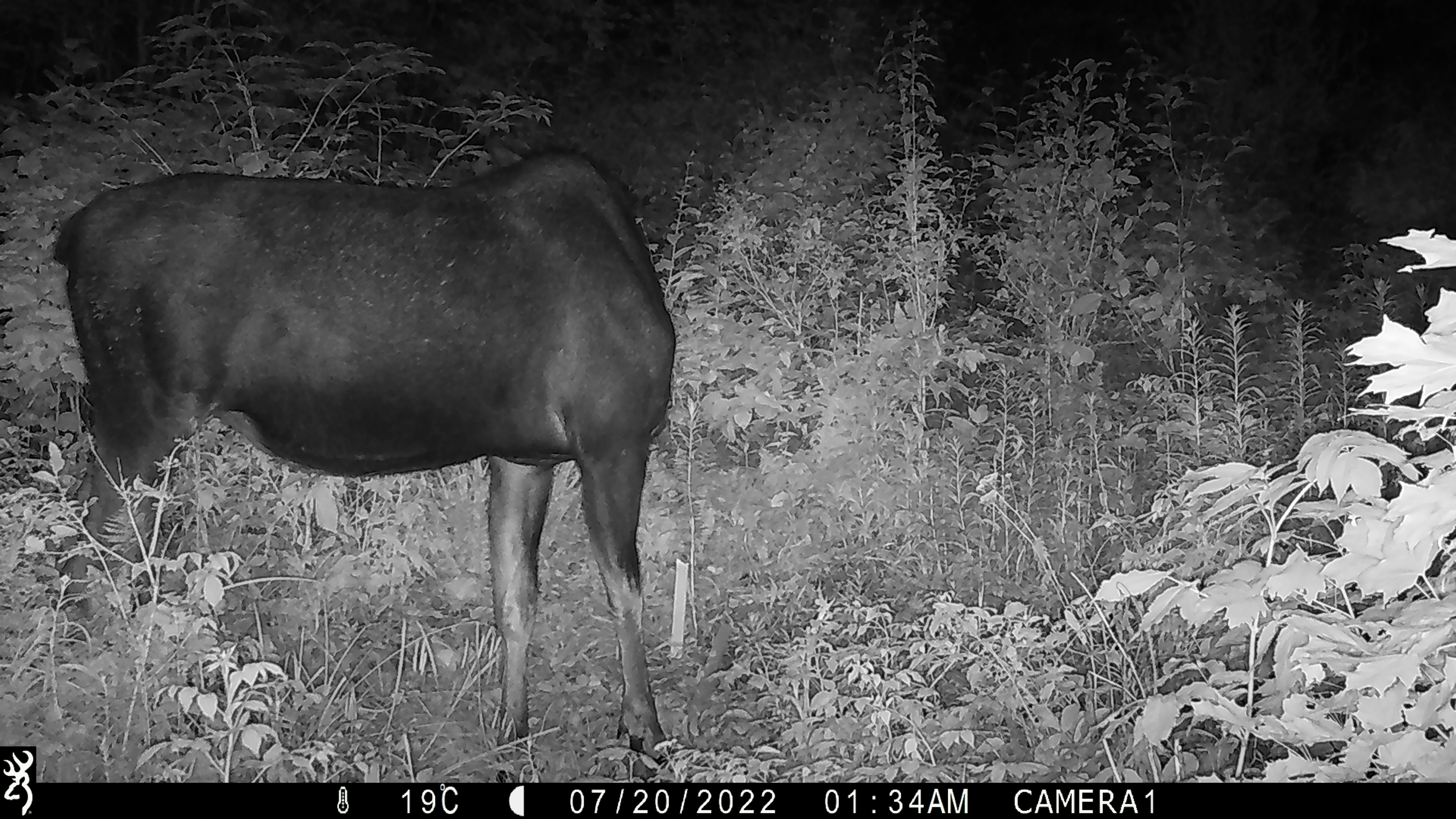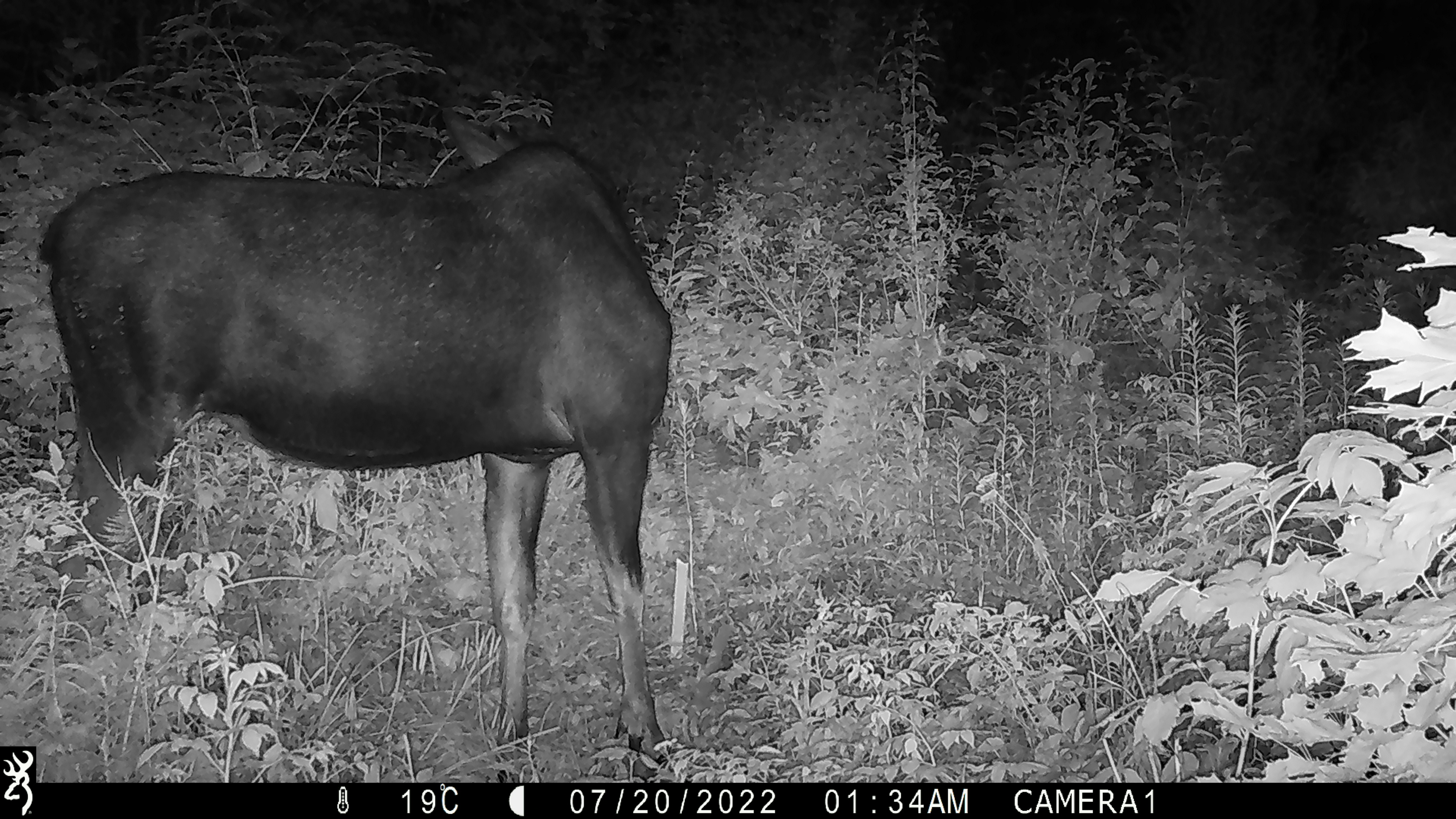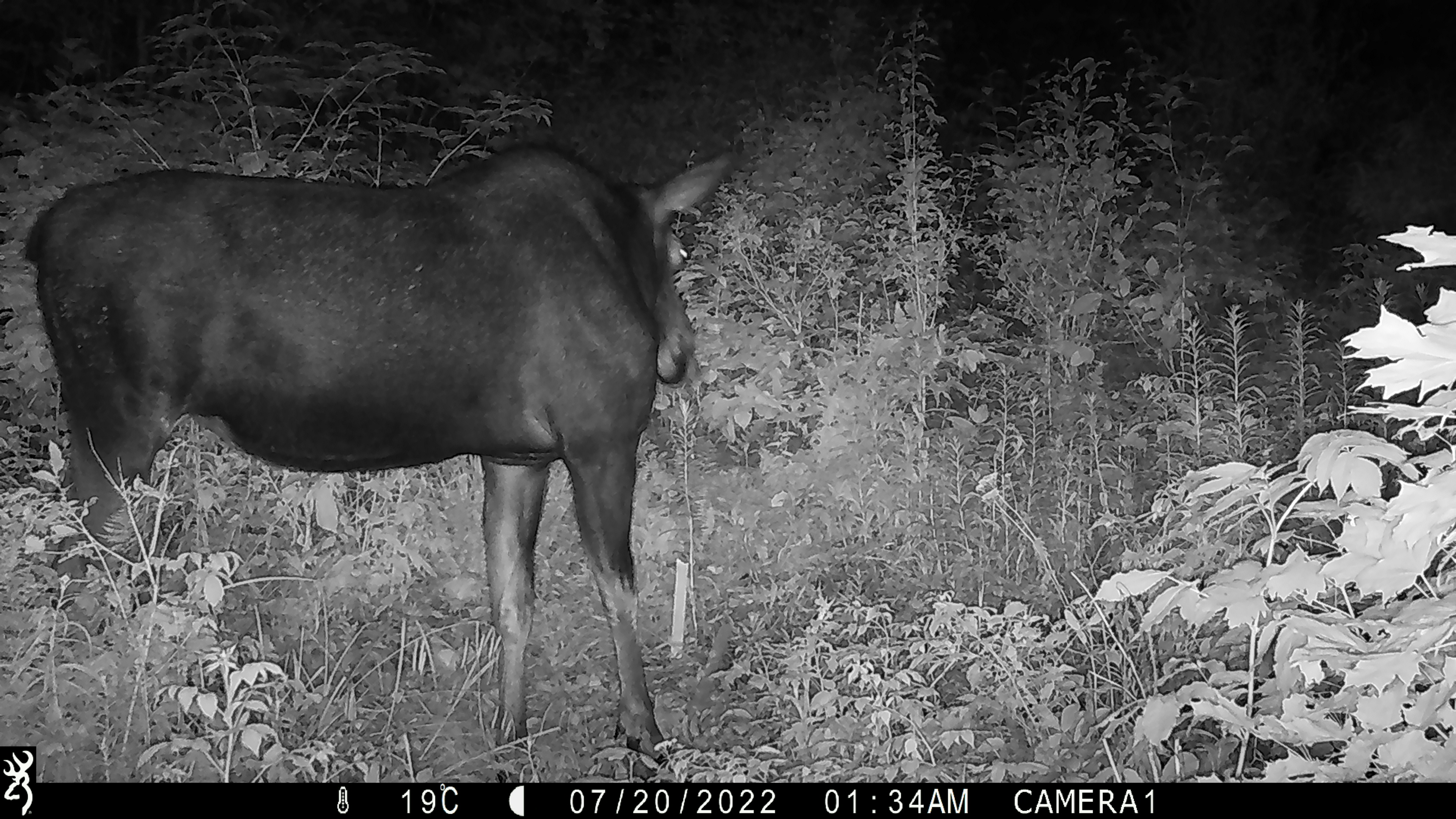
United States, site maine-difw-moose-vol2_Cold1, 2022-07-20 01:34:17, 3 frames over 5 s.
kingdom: Animalia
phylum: Chordata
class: Mammalia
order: Artiodactyla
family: Cervidae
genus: Alces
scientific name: Alces alces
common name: moose